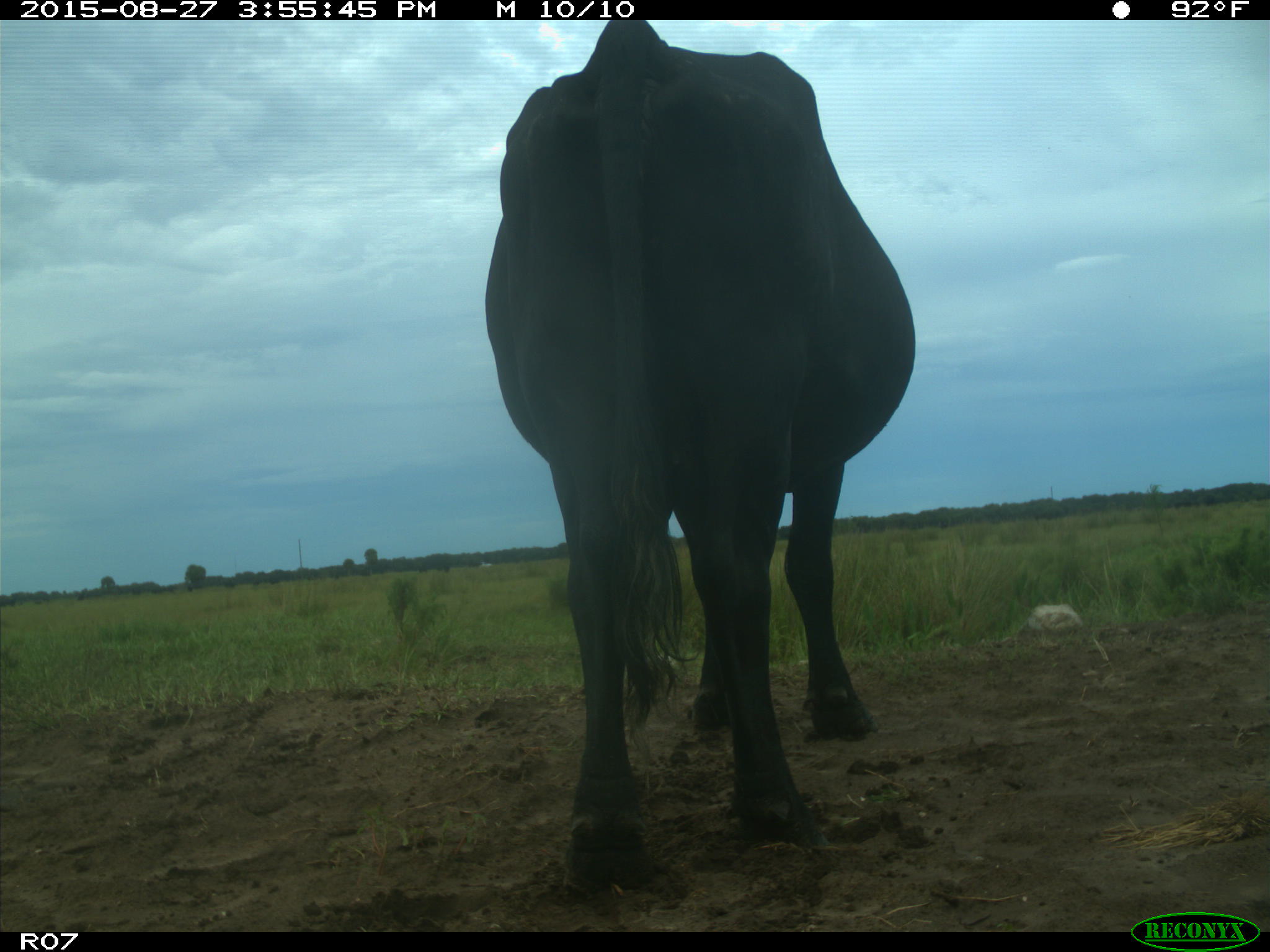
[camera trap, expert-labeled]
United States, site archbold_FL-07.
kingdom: Animalia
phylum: Chordata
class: Mammalia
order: Artiodactyla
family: Bovidae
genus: Bos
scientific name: Bos taurus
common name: domestic cow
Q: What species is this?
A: Bos taurus (domestic cow).